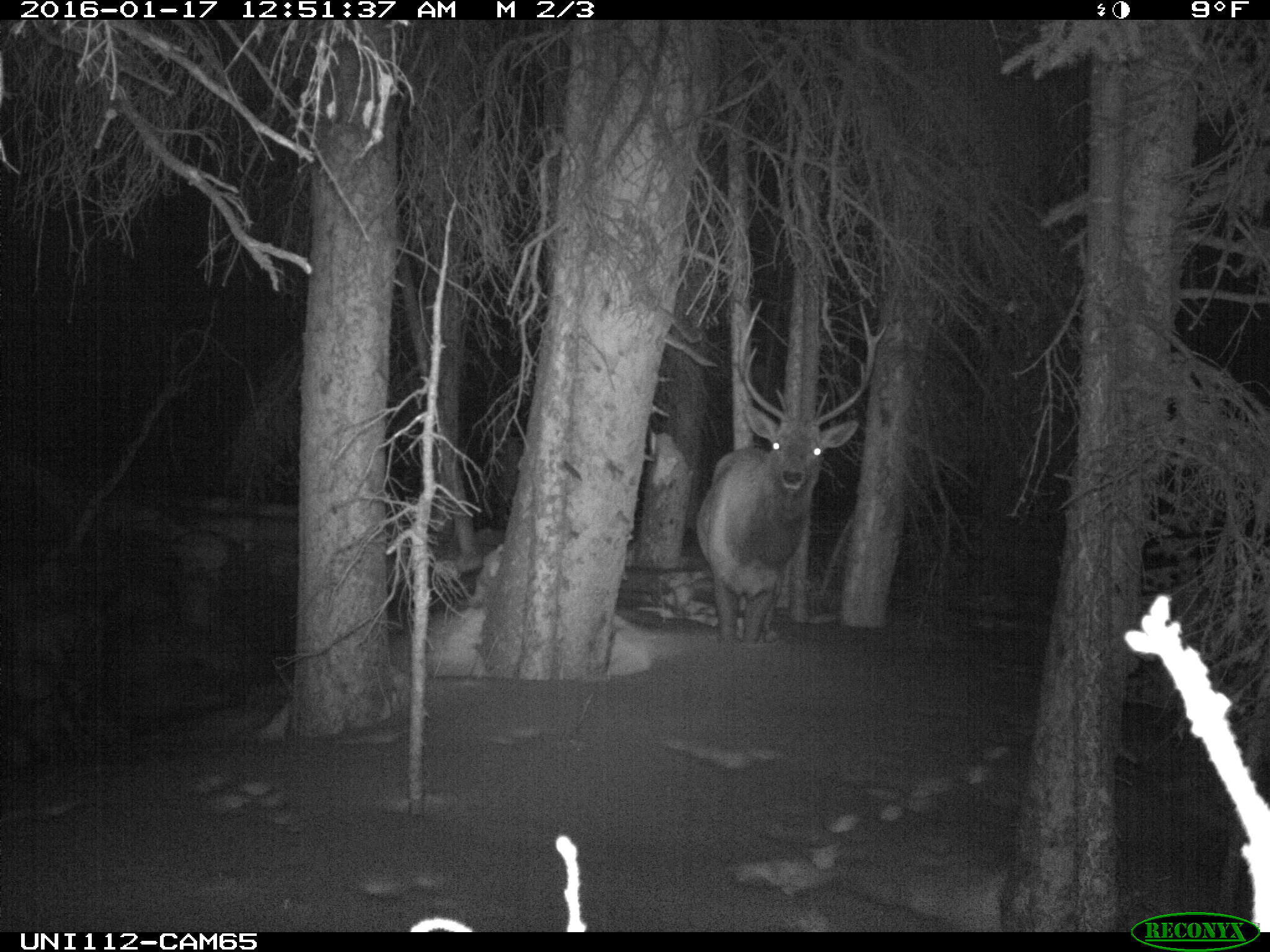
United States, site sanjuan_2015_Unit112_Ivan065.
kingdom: Animalia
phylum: Chordata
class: Mammalia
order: Artiodactyla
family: Cervidae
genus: Cervus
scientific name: Cervus elaphus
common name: red deer